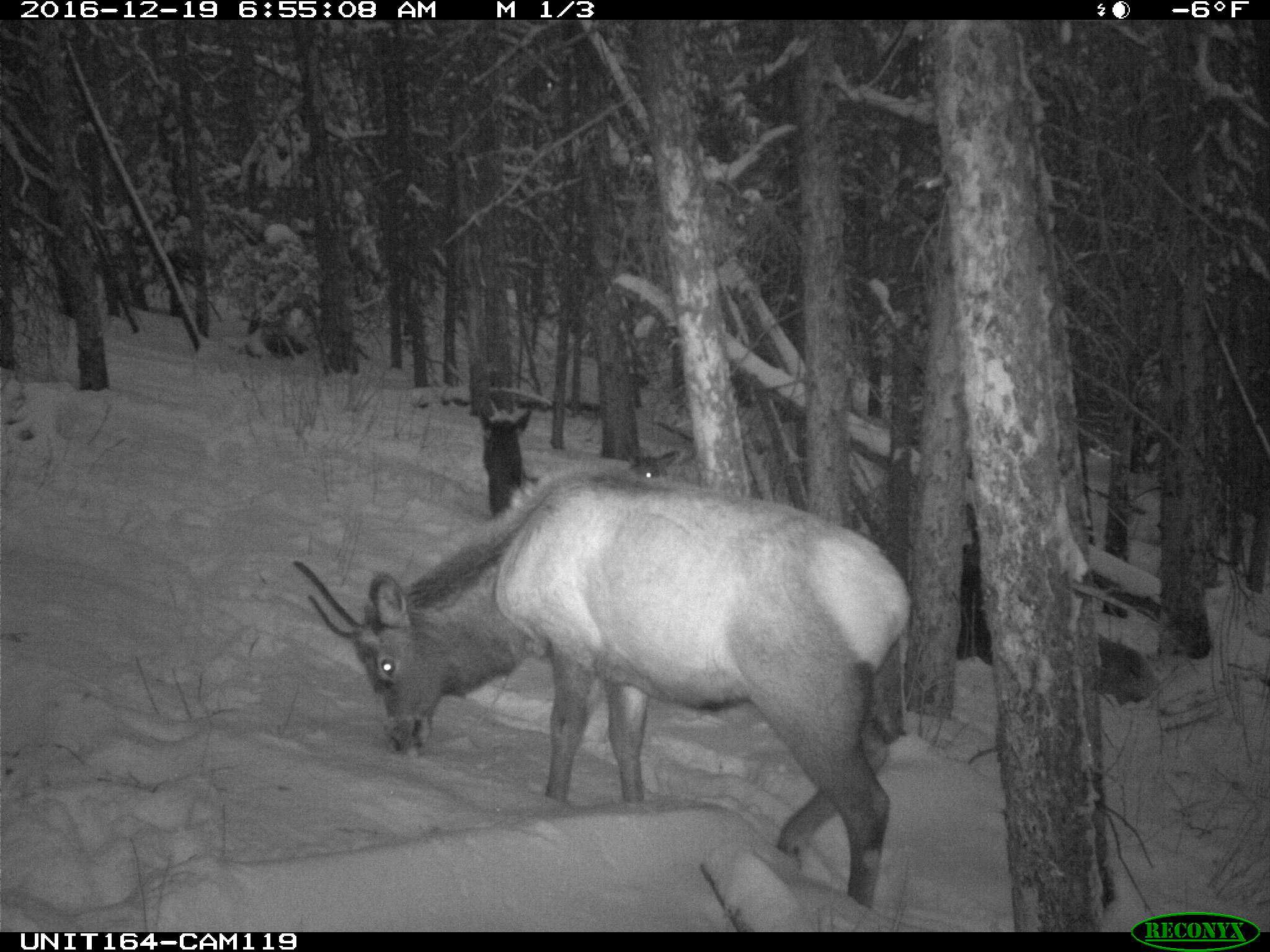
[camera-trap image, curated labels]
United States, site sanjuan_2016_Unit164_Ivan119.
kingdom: Animalia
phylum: Chordata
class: Mammalia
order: Artiodactyla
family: Cervidae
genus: Cervus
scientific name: Cervus elaphus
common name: red deer